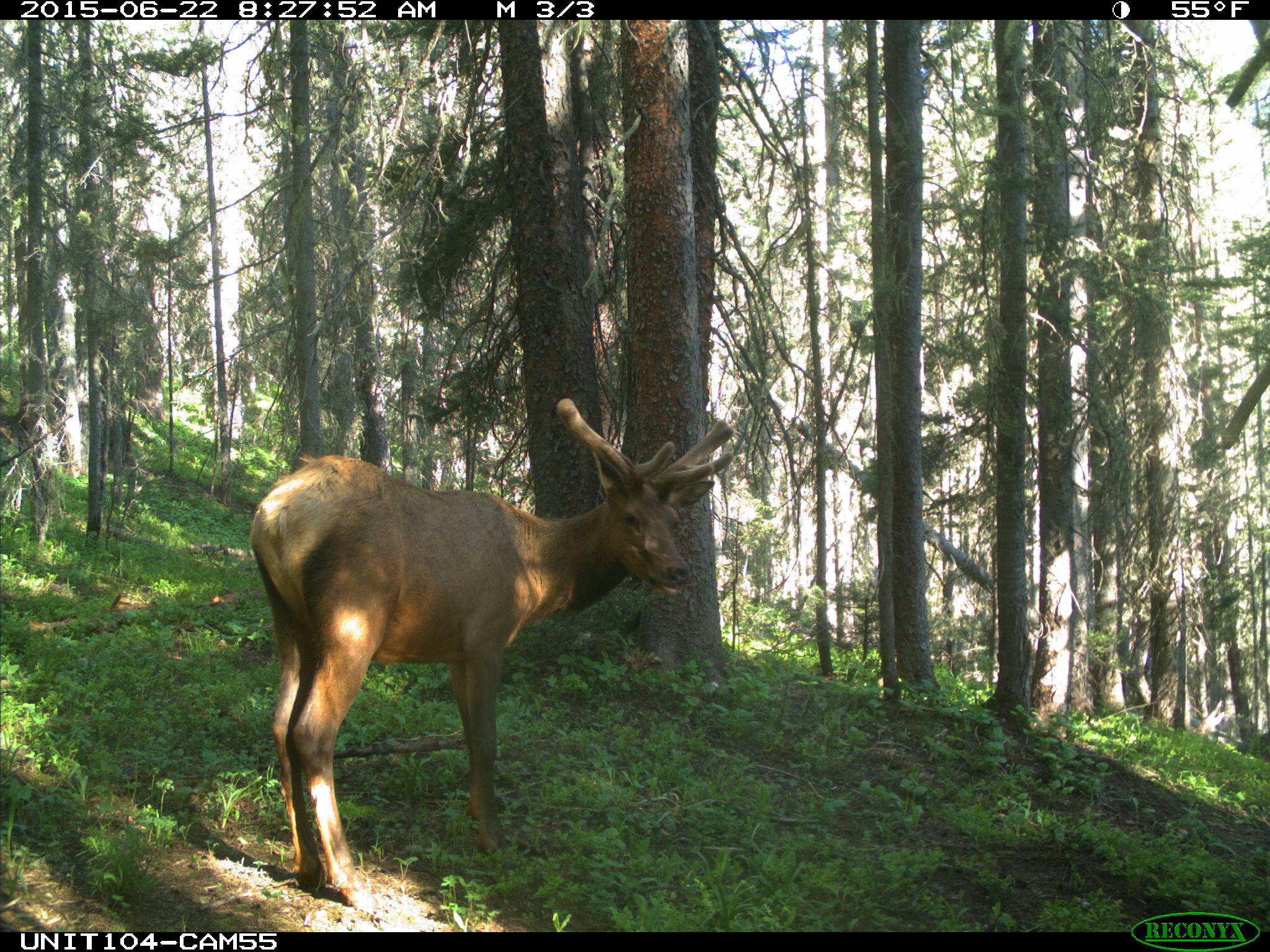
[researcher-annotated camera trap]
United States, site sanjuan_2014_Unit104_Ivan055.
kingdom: Animalia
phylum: Chordata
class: Mammalia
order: Artiodactyla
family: Cervidae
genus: Cervus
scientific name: Cervus elaphus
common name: red deer